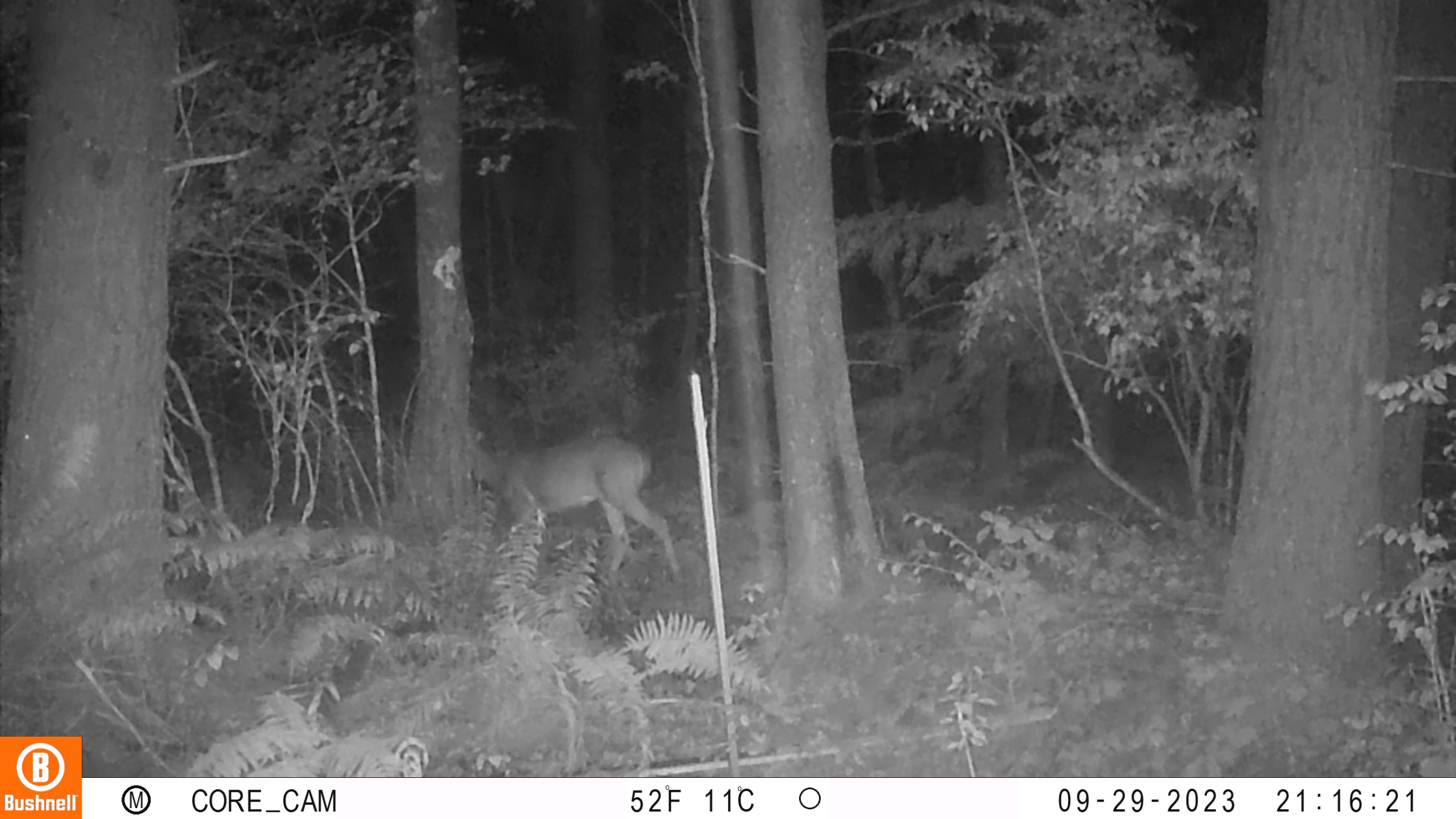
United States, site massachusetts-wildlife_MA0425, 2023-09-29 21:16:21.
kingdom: Animalia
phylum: Chordata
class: Mammalia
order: Artiodactyla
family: Cervidae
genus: Odocoileus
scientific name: Odocoileus virginianus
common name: white-tailed deer